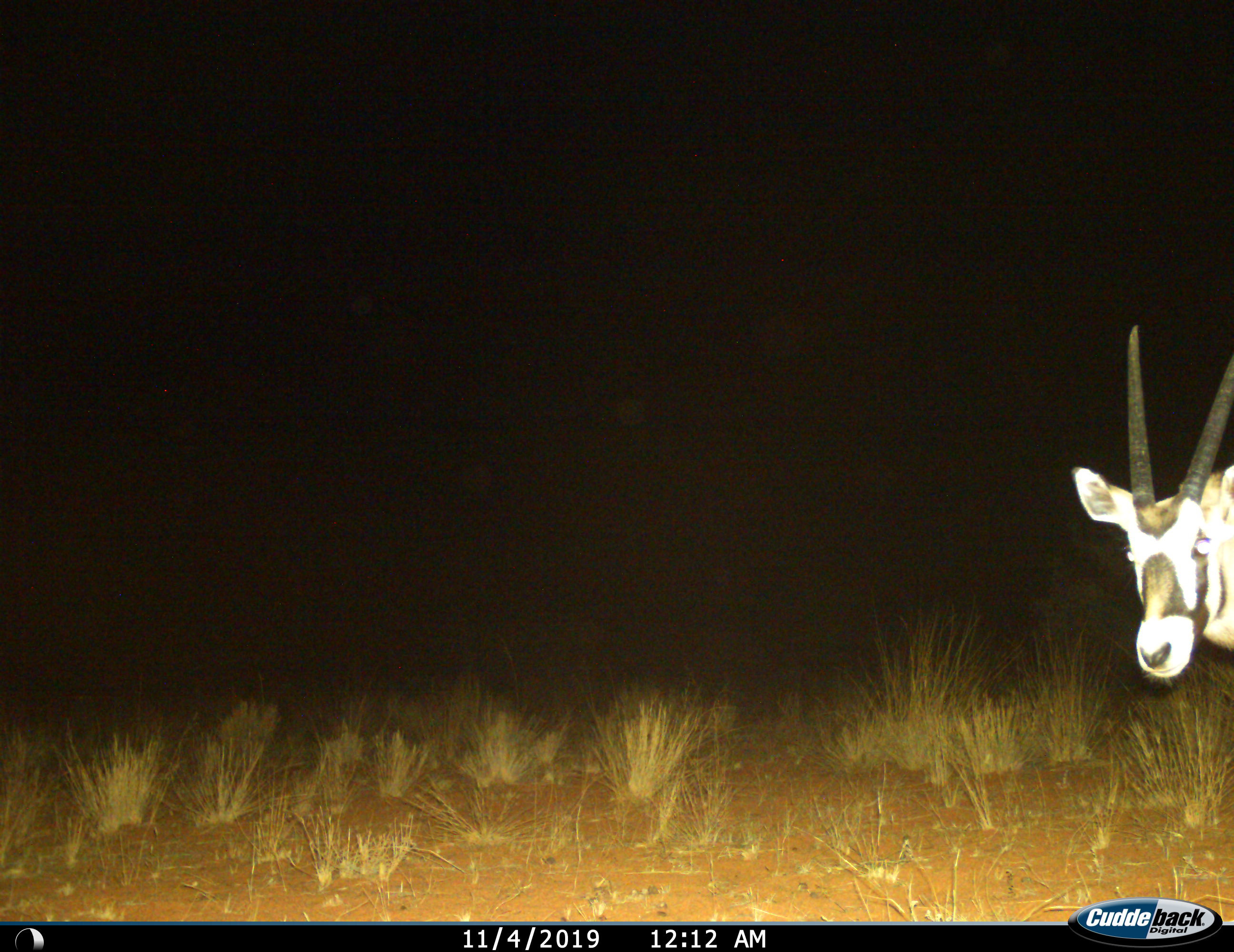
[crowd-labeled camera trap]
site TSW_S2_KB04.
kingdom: Animalia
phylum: Chordata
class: Mammalia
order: Artiodactyla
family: Bovidae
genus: Oryx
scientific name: Oryx gazella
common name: gemsbok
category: oryx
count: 1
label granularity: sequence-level